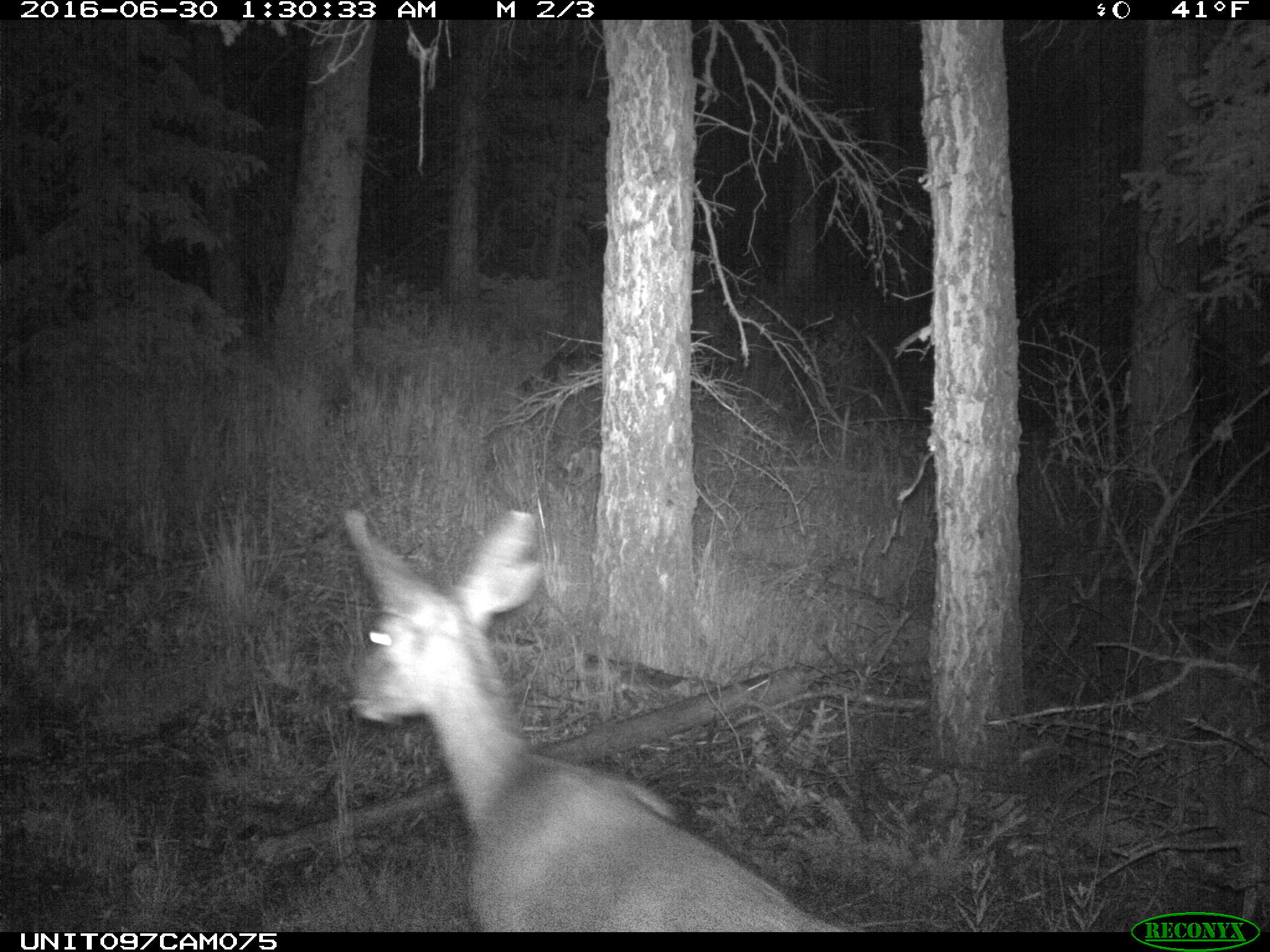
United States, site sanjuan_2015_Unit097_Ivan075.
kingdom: Animalia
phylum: Chordata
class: Mammalia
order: Artiodactyla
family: Cervidae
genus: Odocoileus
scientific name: Odocoileus hemionus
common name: mule deer